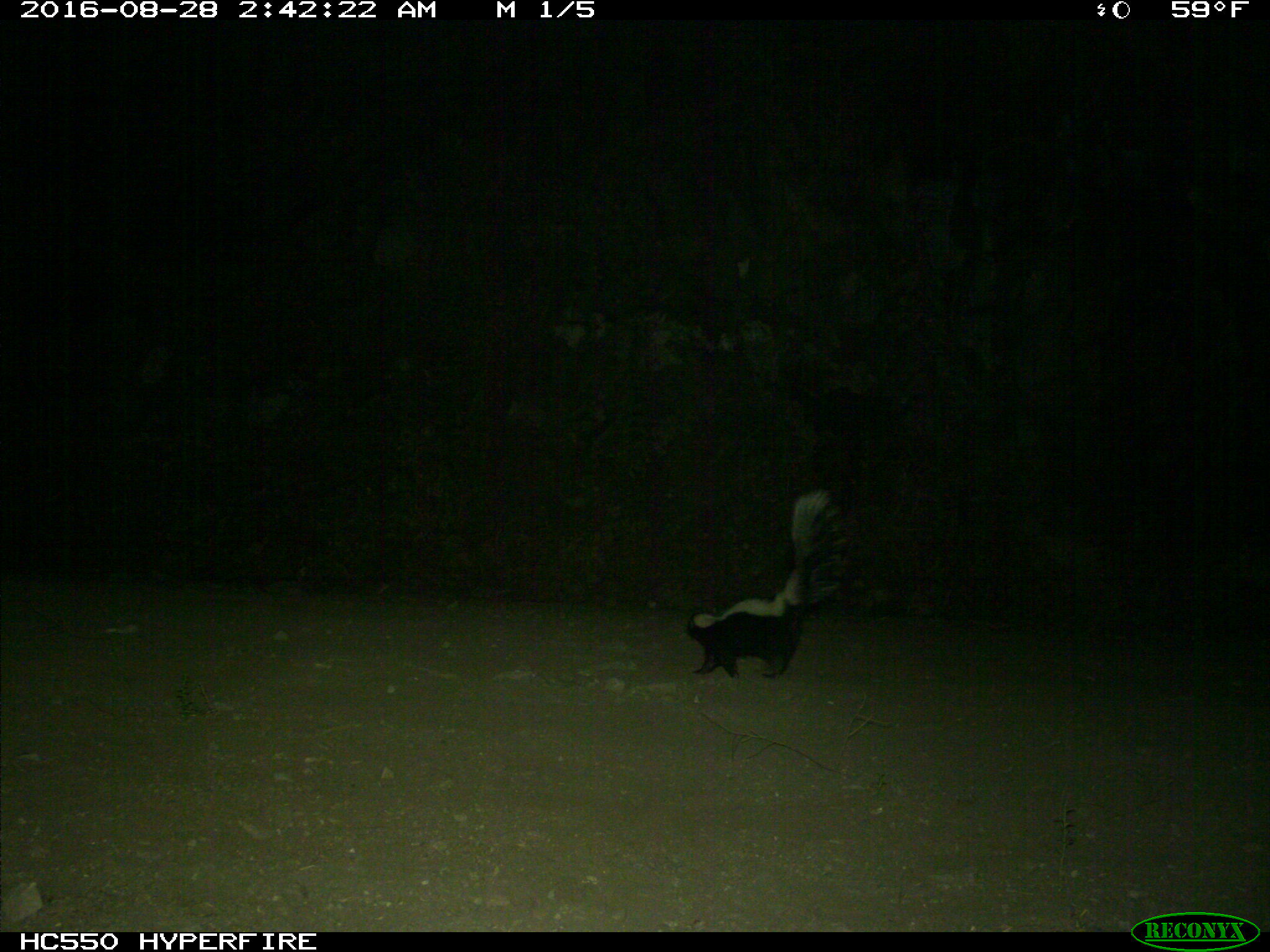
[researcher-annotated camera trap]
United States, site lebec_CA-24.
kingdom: Animalia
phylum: Chordata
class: Mammalia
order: Carnivora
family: Mephitidae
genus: Mephitis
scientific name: Mephitis mephitis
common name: striped skunk